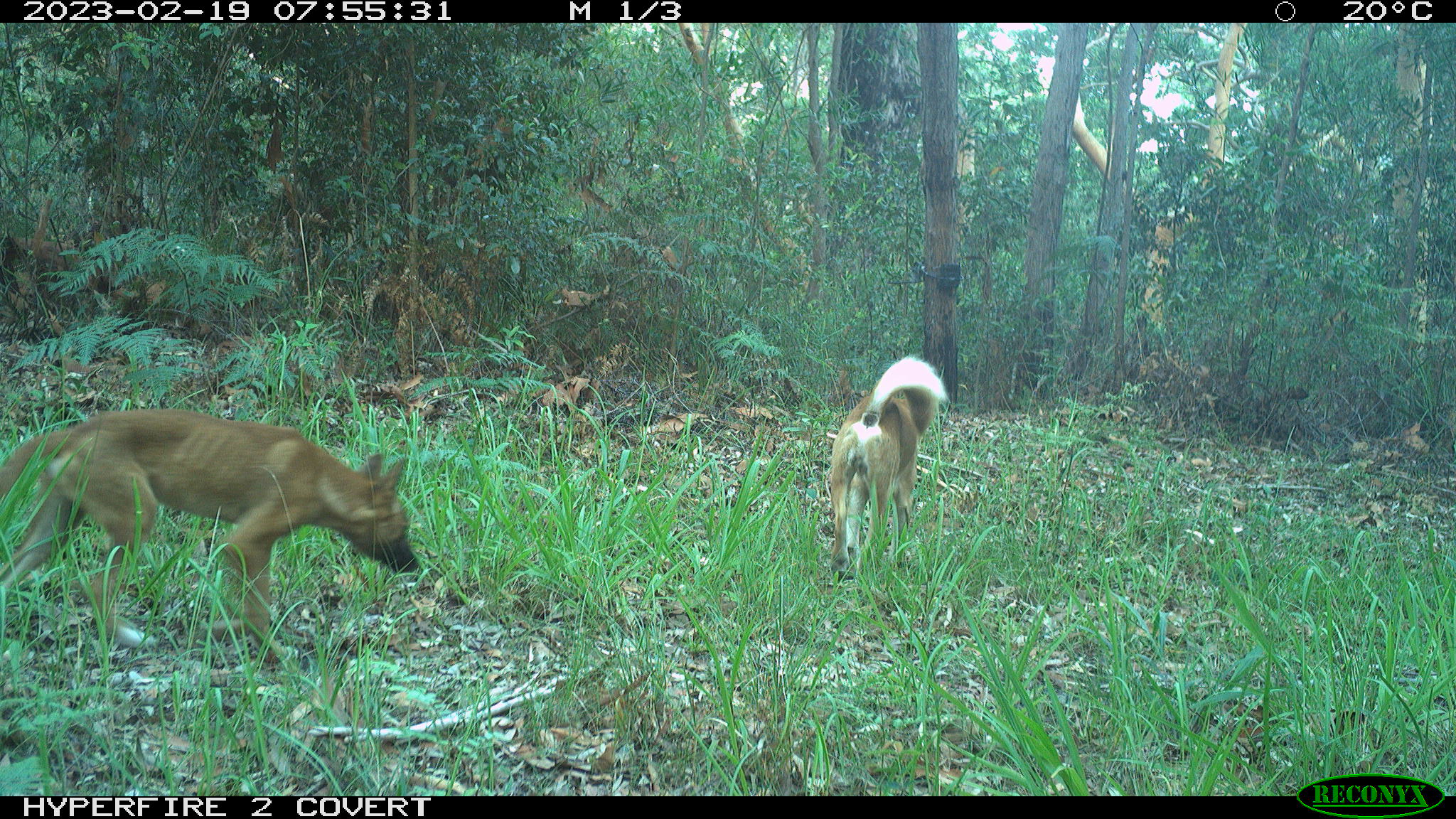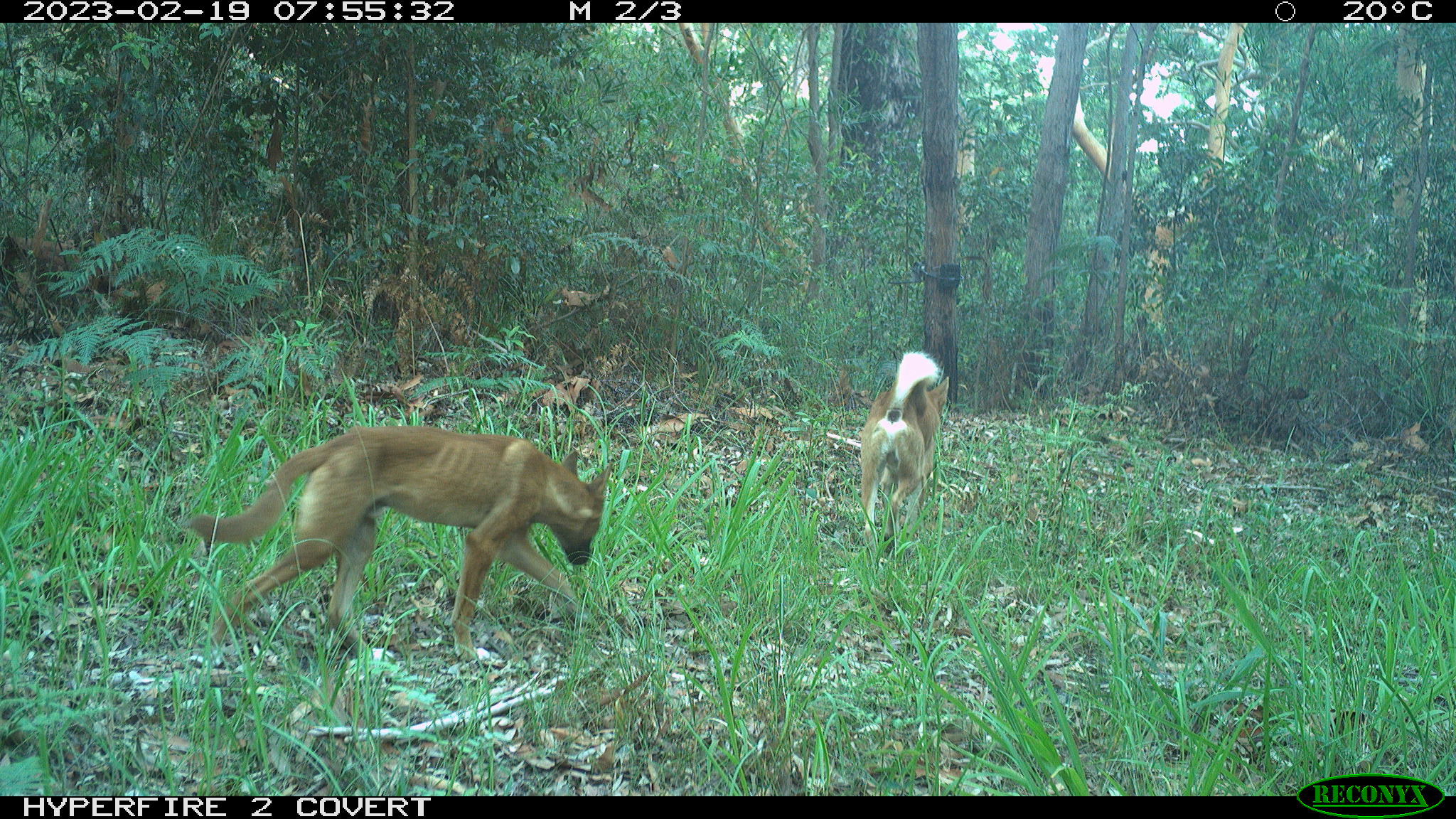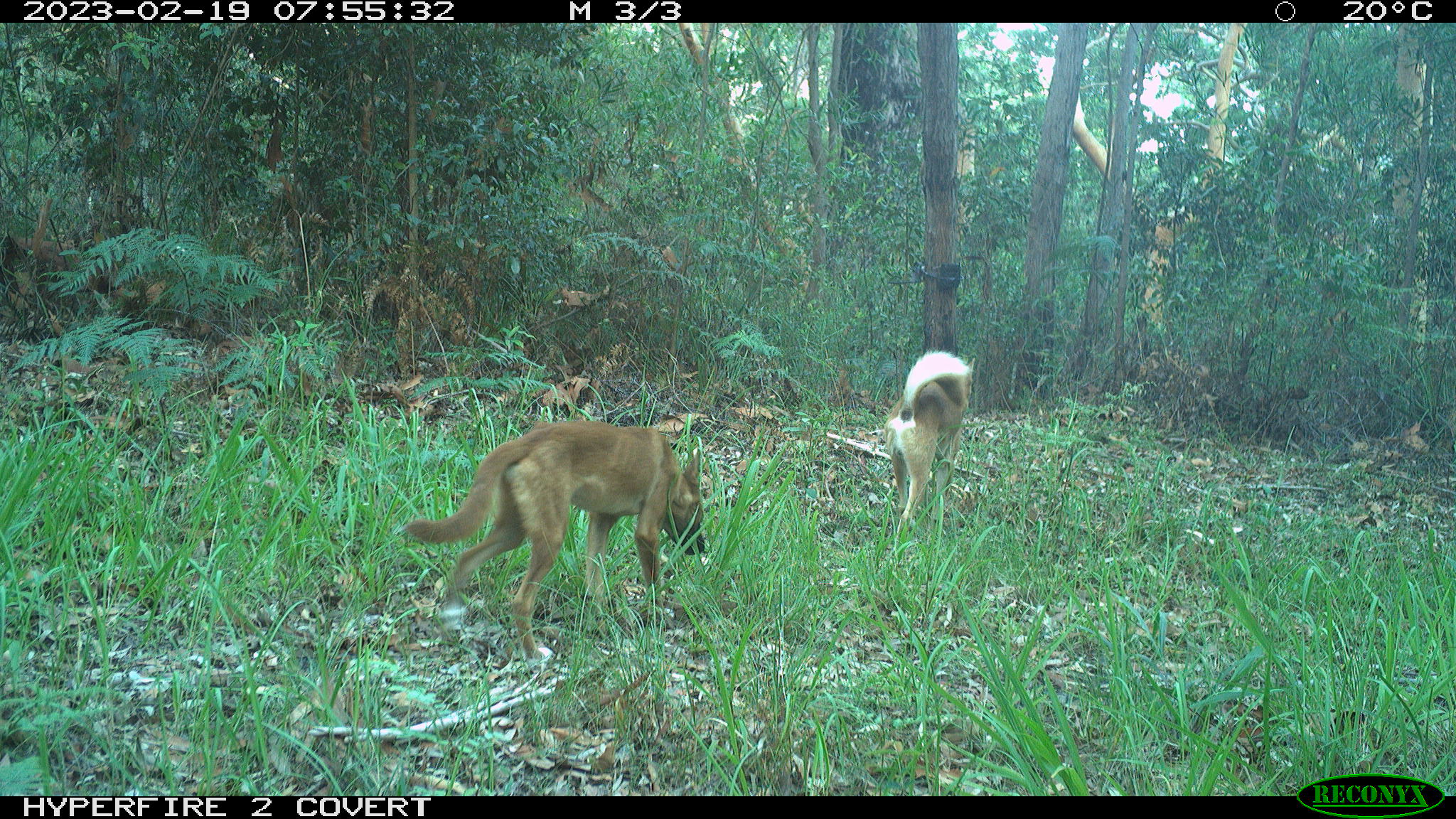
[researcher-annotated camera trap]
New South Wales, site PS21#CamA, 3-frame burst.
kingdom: Animalia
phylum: Chordata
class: Mammalia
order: Carnivora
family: Canidae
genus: Canis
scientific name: Canis familiaris dingo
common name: dingo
Dingo (Canis familiaris dingo).